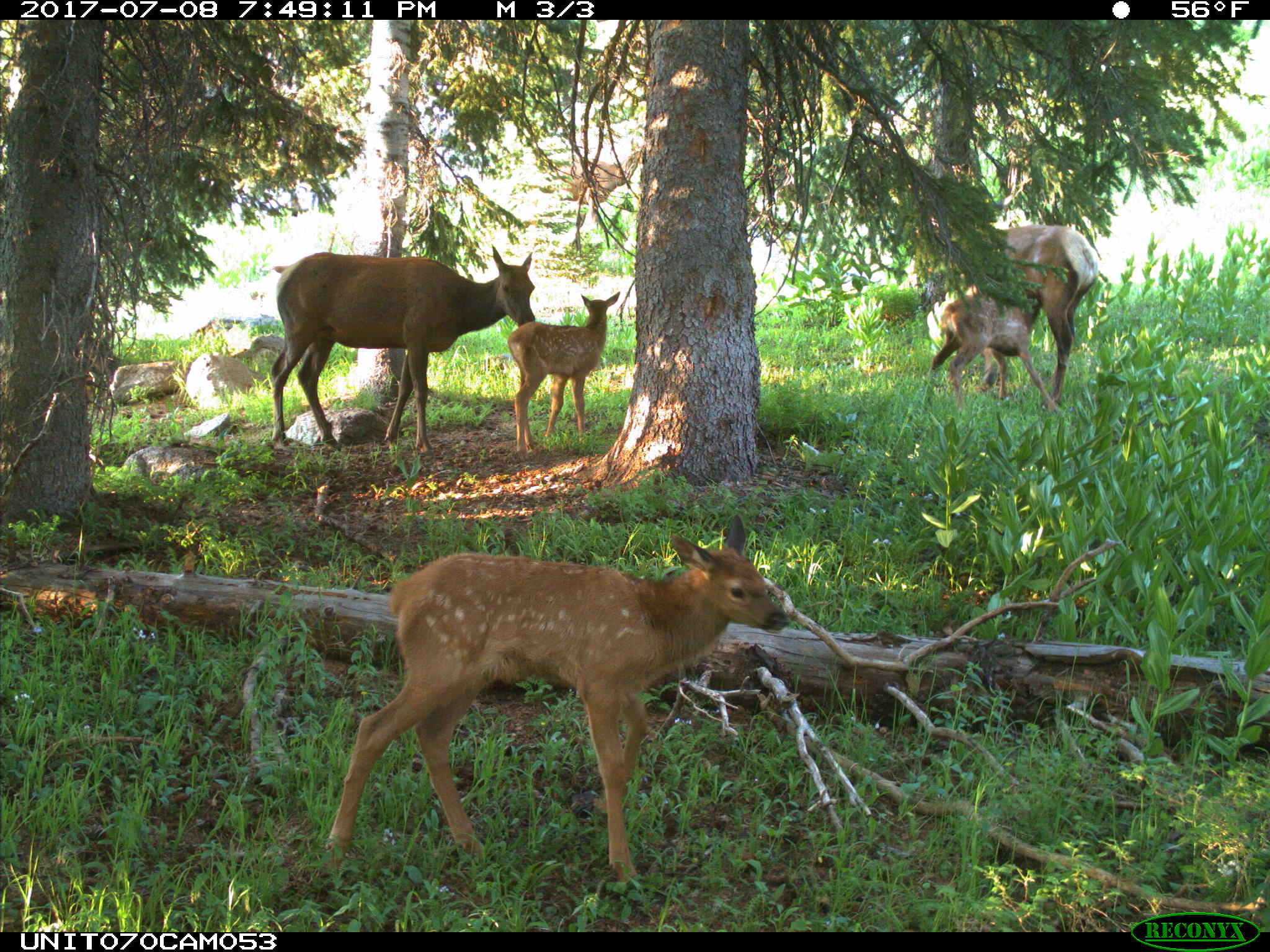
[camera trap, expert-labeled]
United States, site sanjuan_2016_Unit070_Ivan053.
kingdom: Animalia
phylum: Chordata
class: Mammalia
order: Artiodactyla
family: Cervidae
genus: Cervus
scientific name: Cervus elaphus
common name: red deer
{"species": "Cervus elaphus (red deer)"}